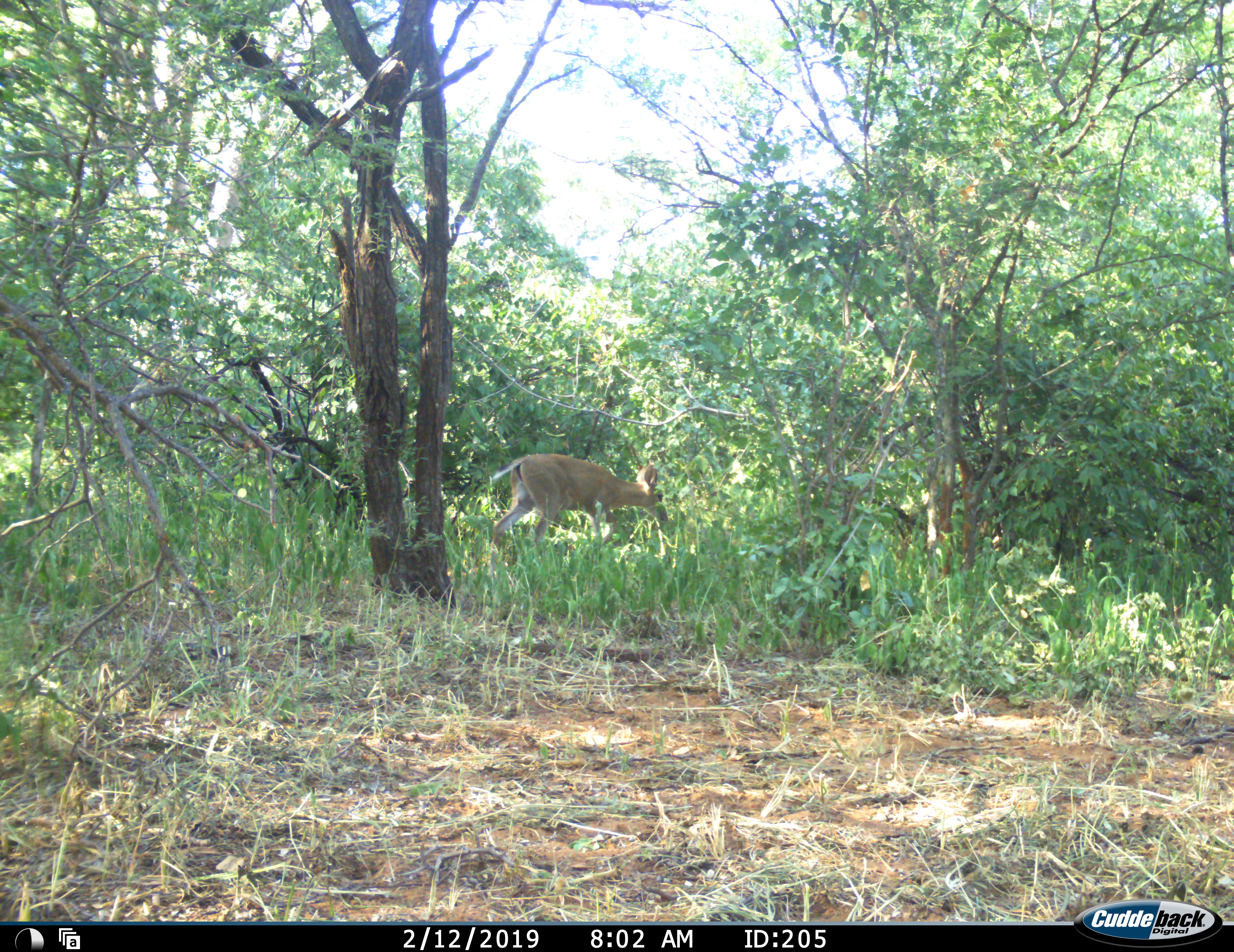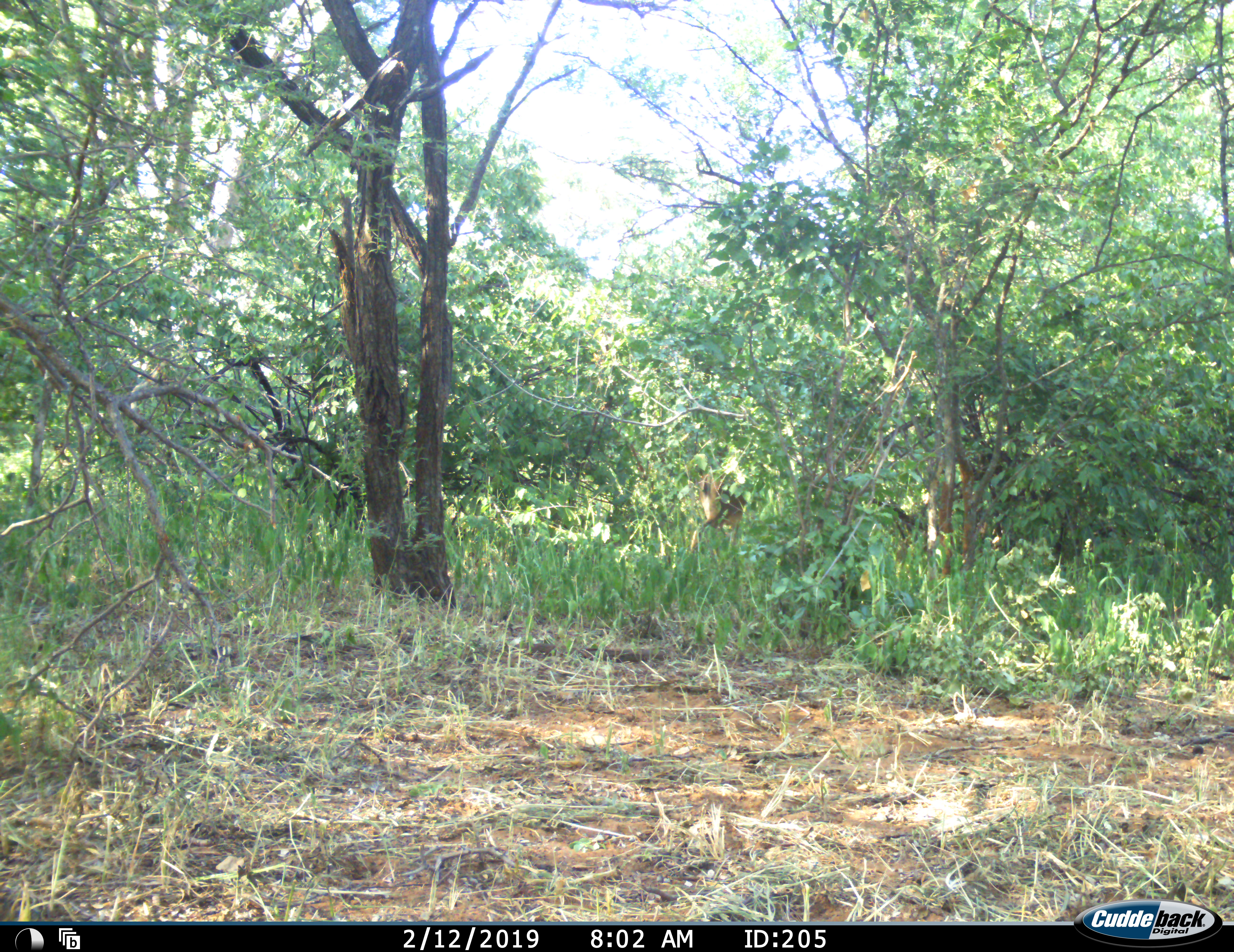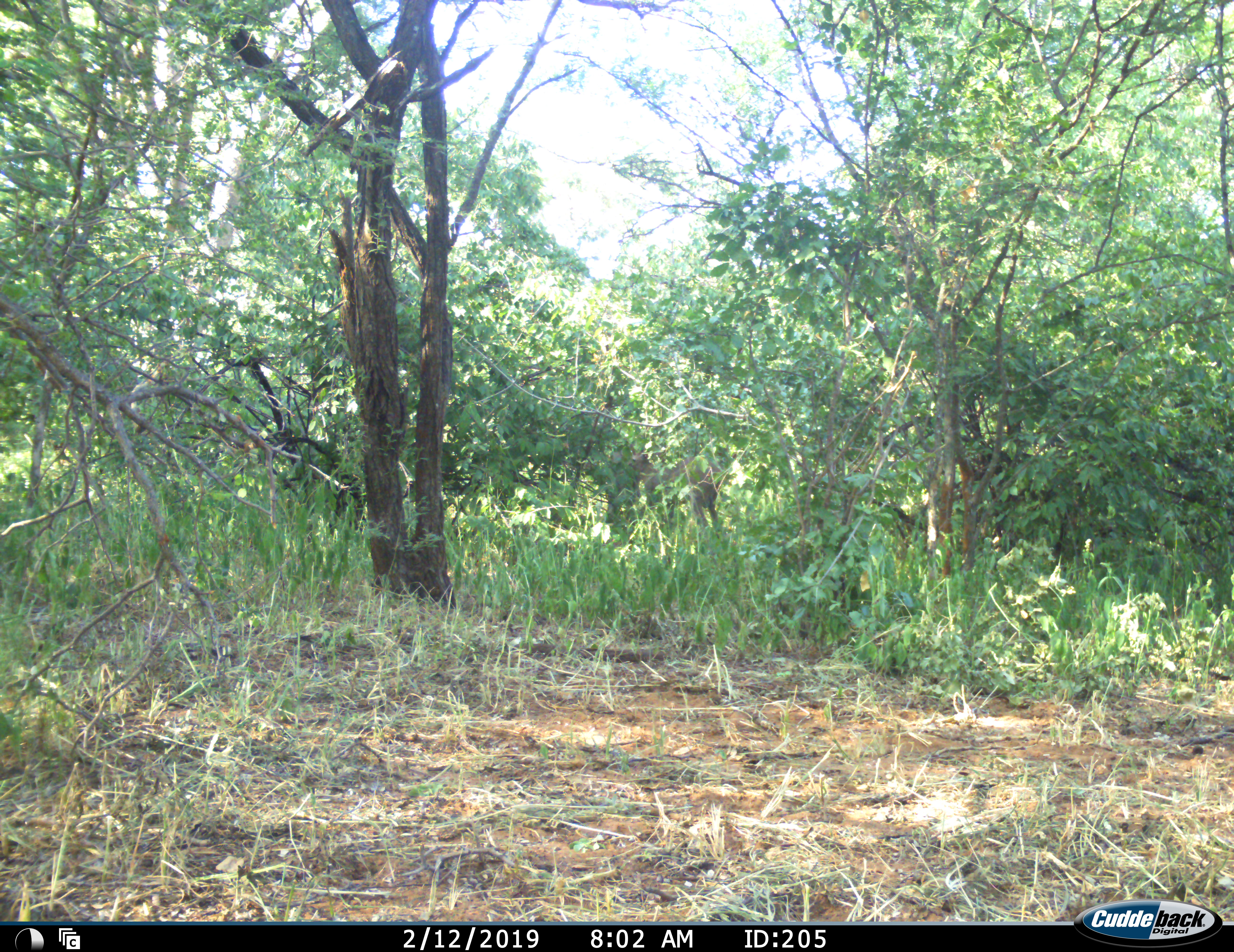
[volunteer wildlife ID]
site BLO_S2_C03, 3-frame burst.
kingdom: Animalia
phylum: Chordata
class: Mammalia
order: Artiodactyla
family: Bovidae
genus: Redunca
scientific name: Redunca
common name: reedbuck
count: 1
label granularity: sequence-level